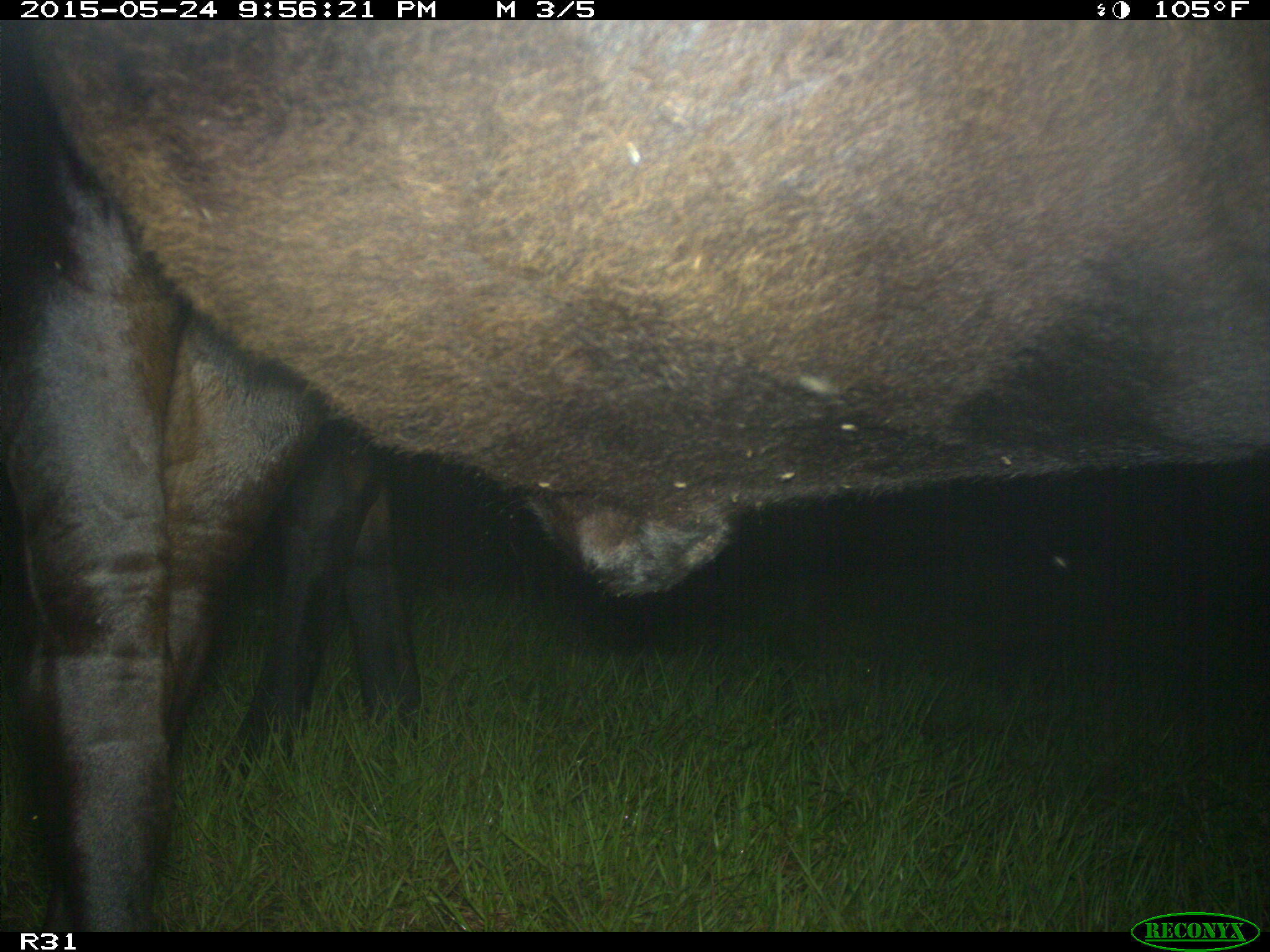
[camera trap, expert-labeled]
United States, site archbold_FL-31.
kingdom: Animalia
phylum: Chordata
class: Mammalia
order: Artiodactyla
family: Bovidae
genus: Bos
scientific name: Bos taurus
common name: domestic cow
Bos taurus (domestic cow).